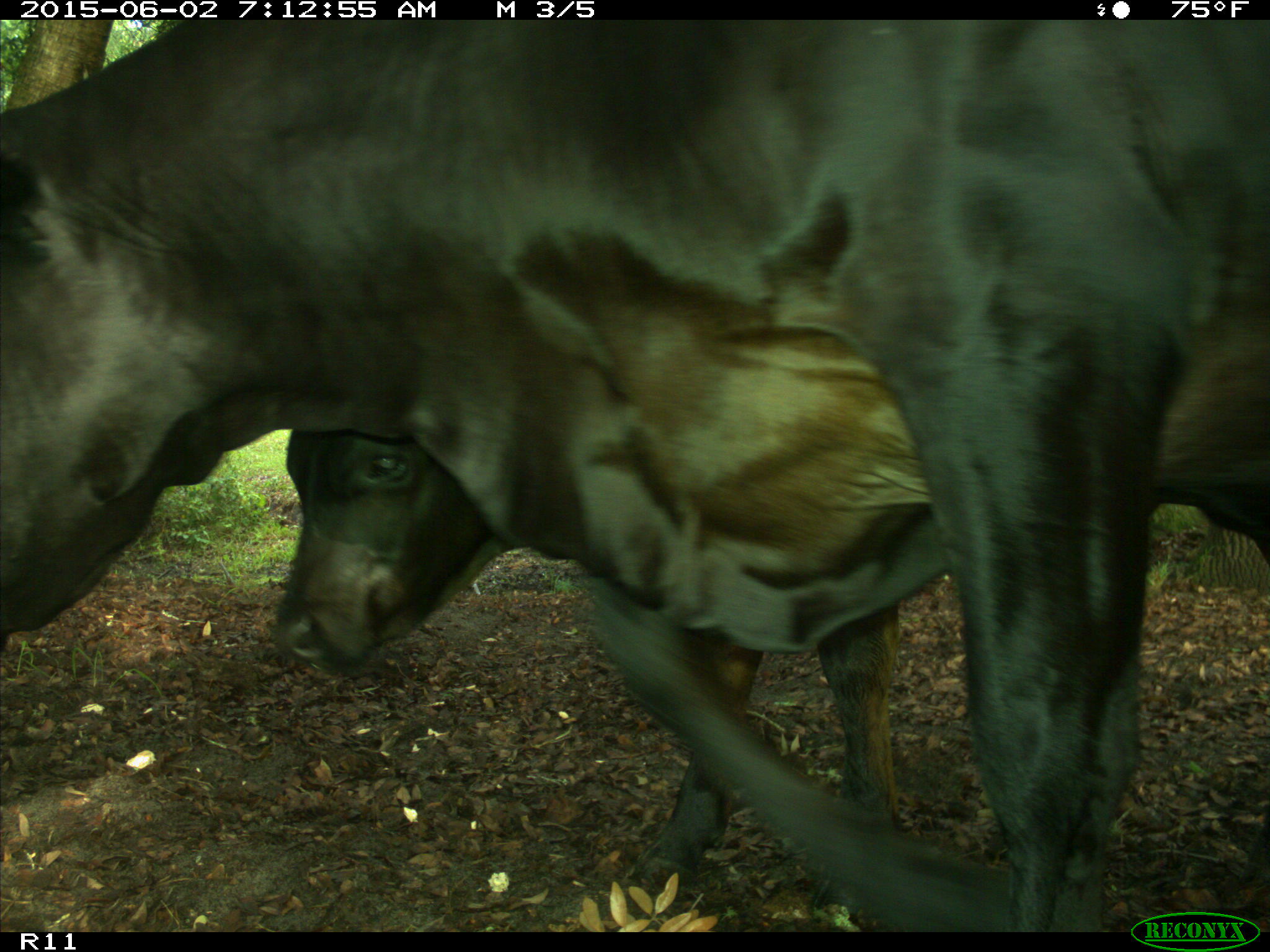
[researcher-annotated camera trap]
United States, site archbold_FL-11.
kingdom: Animalia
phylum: Chordata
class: Mammalia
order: Artiodactyla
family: Bovidae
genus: Bos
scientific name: Bos taurus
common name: domestic cow